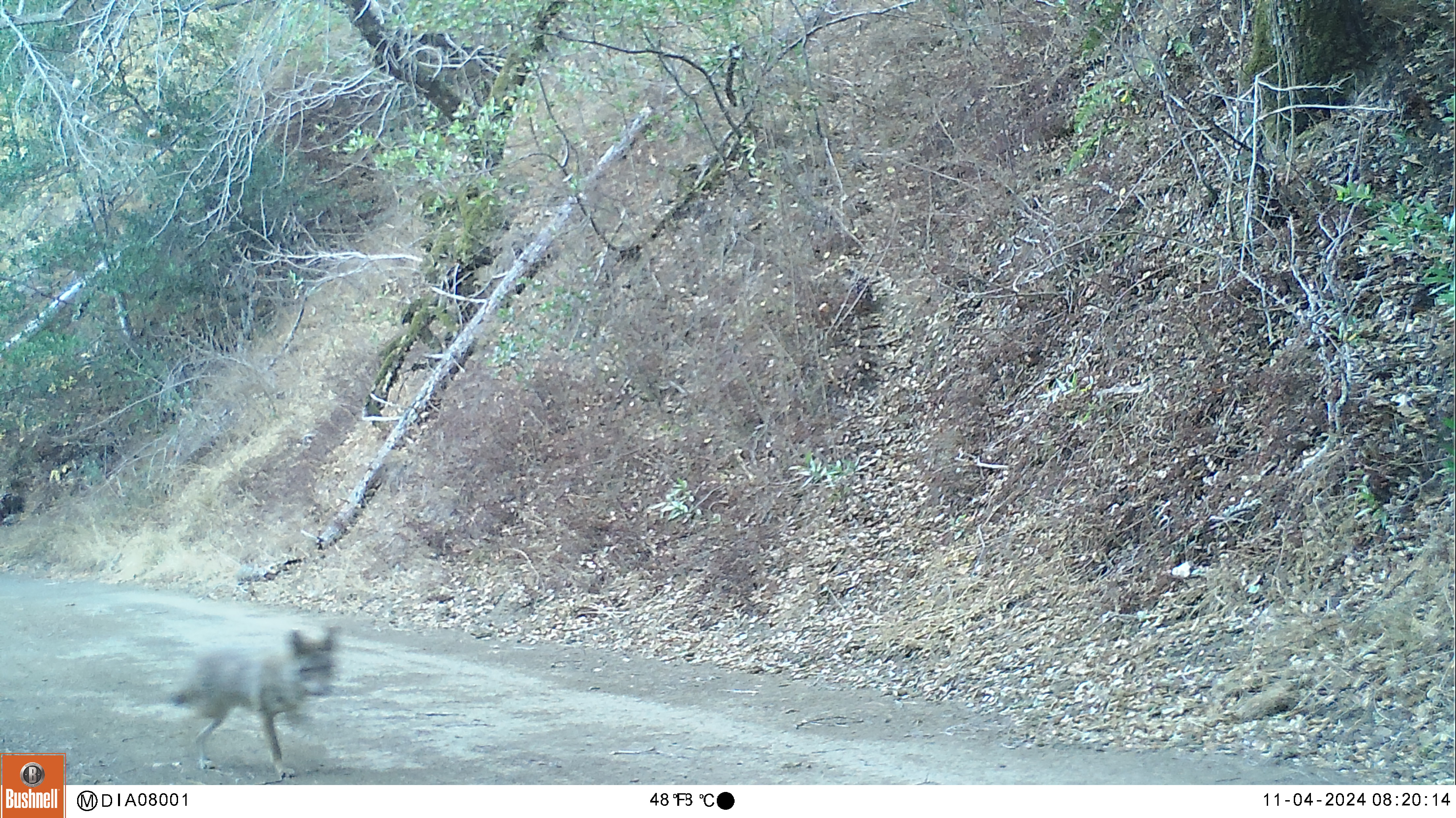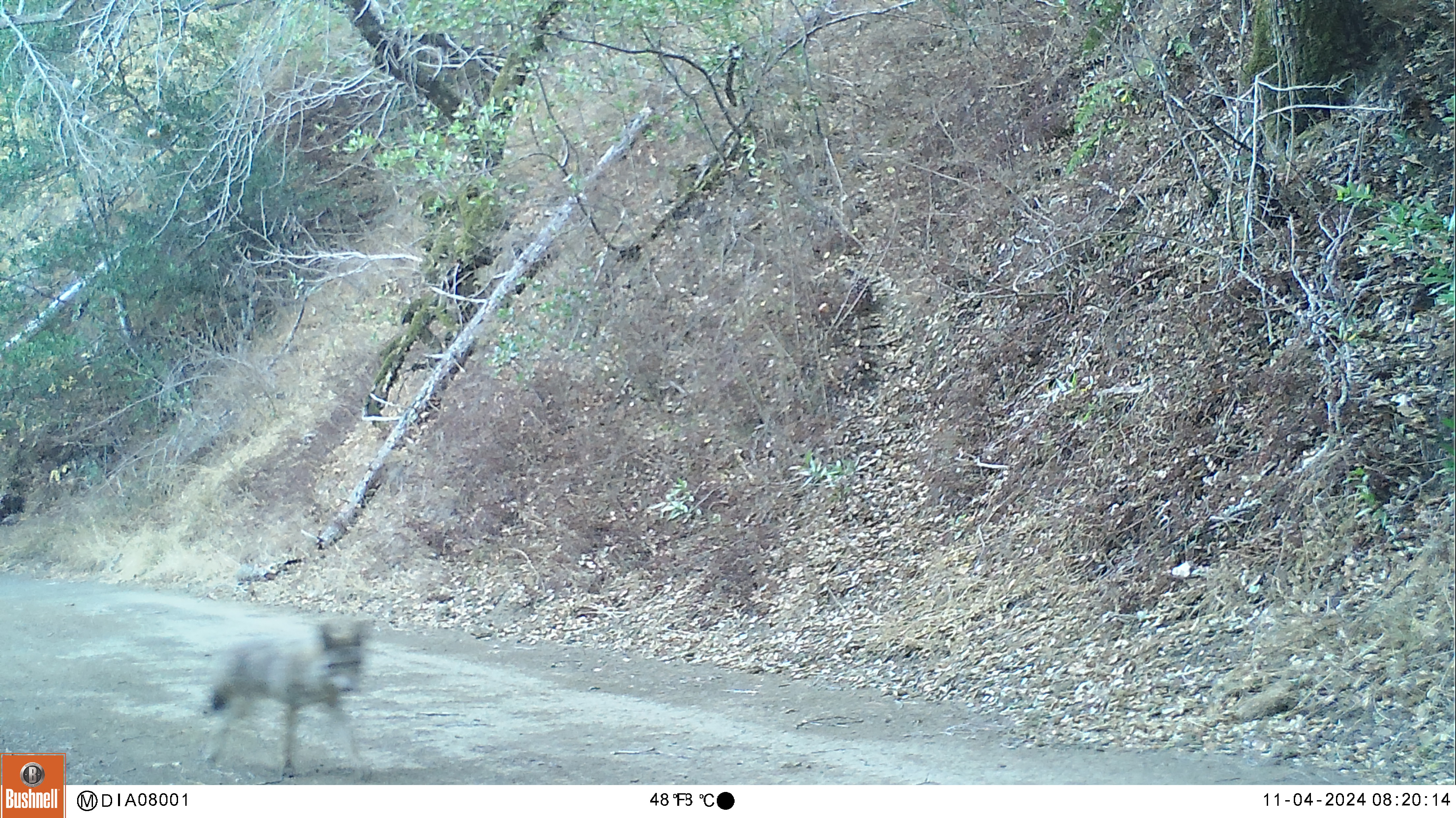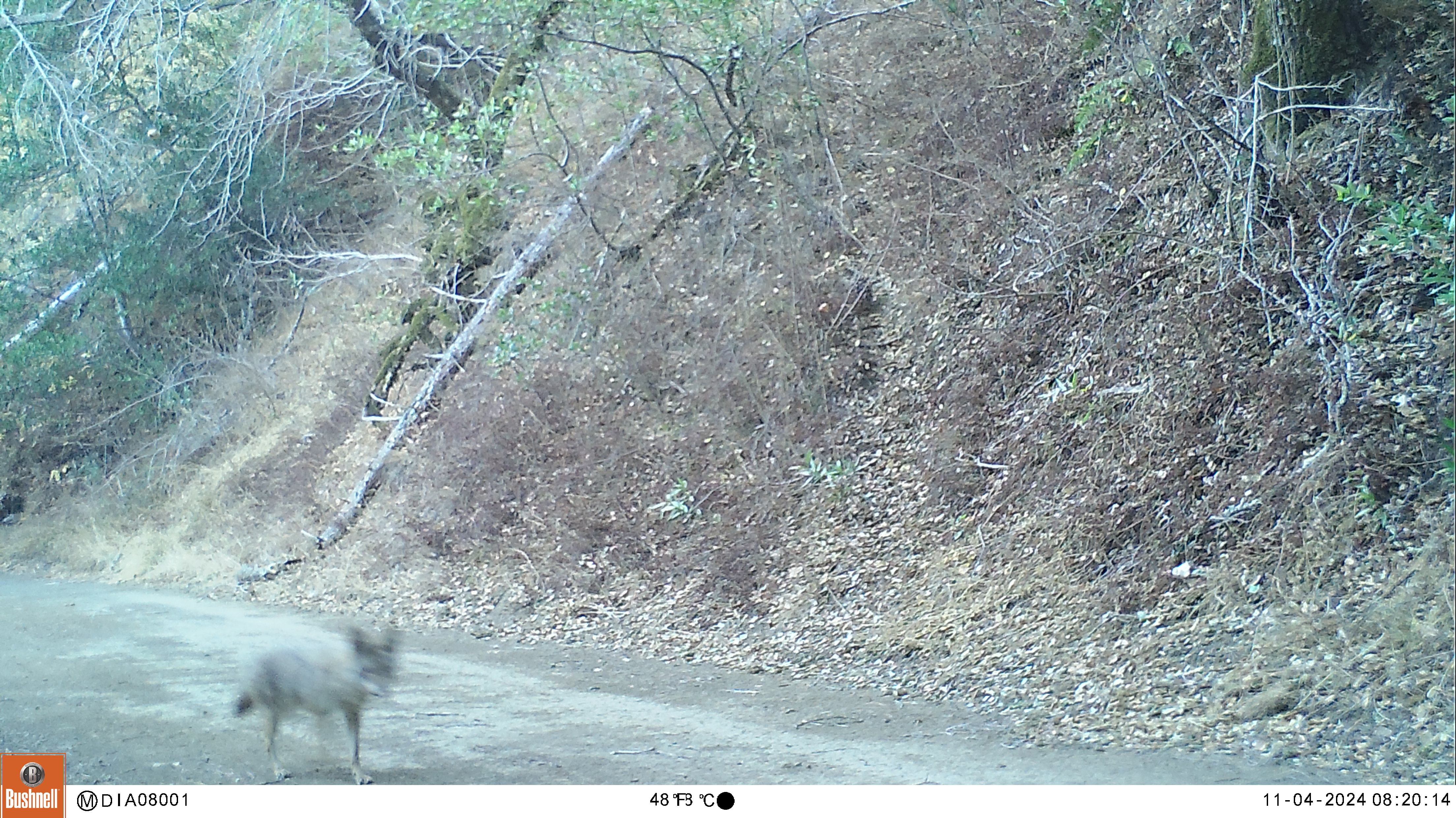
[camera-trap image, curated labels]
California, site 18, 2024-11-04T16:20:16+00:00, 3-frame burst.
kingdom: Animalia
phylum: Chordata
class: Mammalia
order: Carnivora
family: Canidae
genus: Canis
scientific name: Canis latrans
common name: coyote